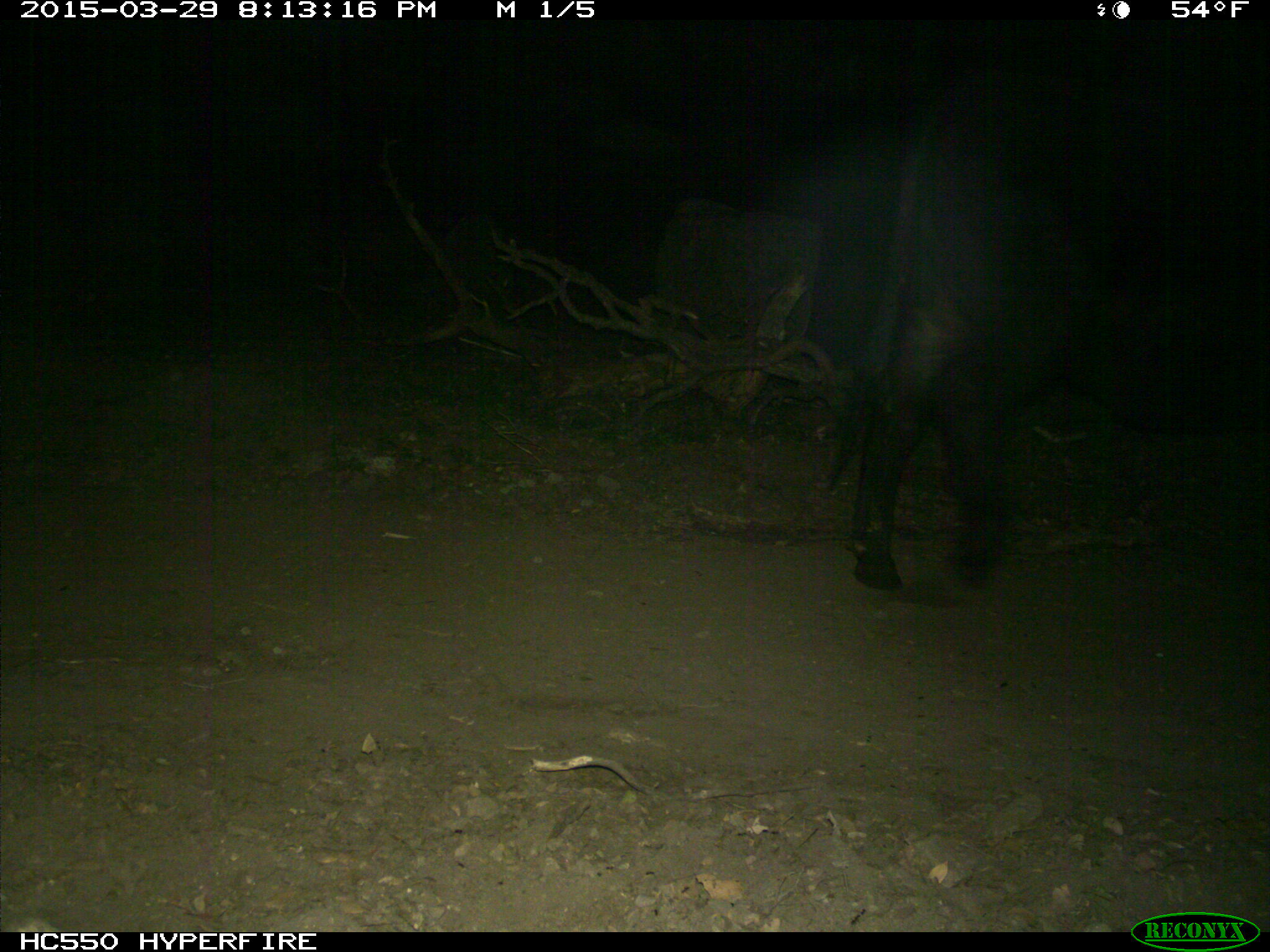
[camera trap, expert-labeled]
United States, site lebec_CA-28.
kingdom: Animalia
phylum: Chordata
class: Mammalia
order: Artiodactyla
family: Bovidae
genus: Bos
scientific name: Bos taurus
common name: domestic cow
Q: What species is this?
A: Bos taurus (domestic cow).